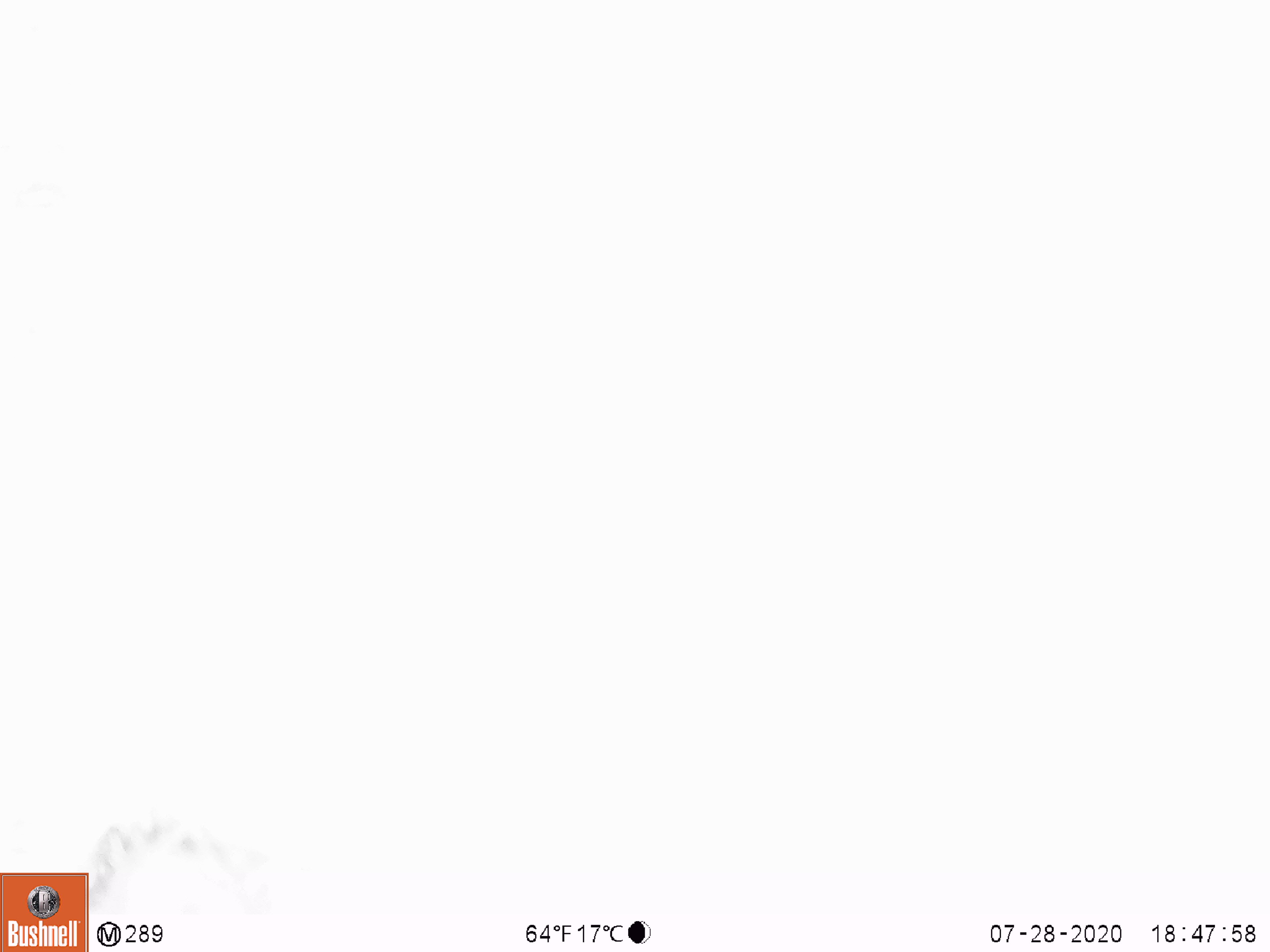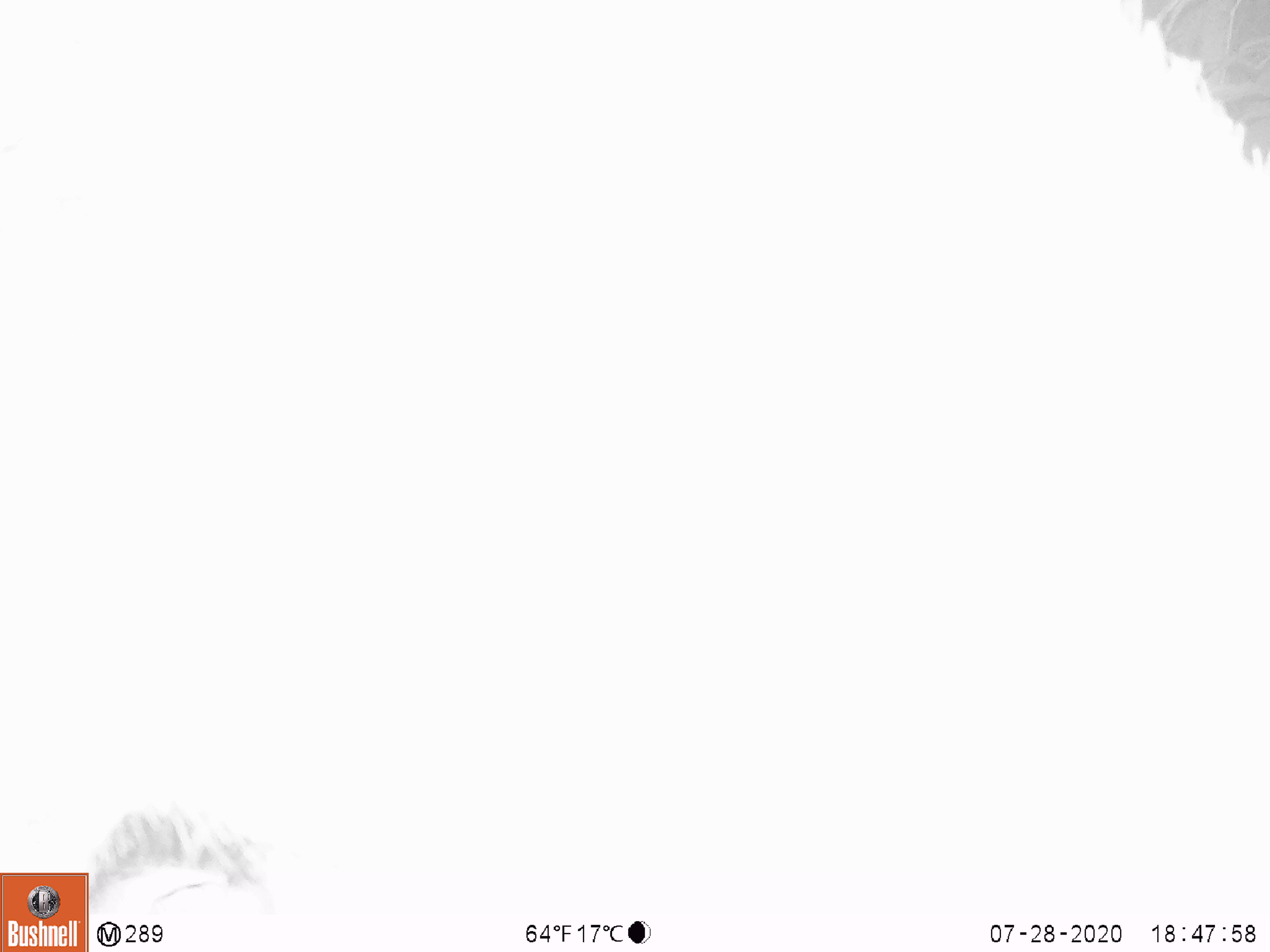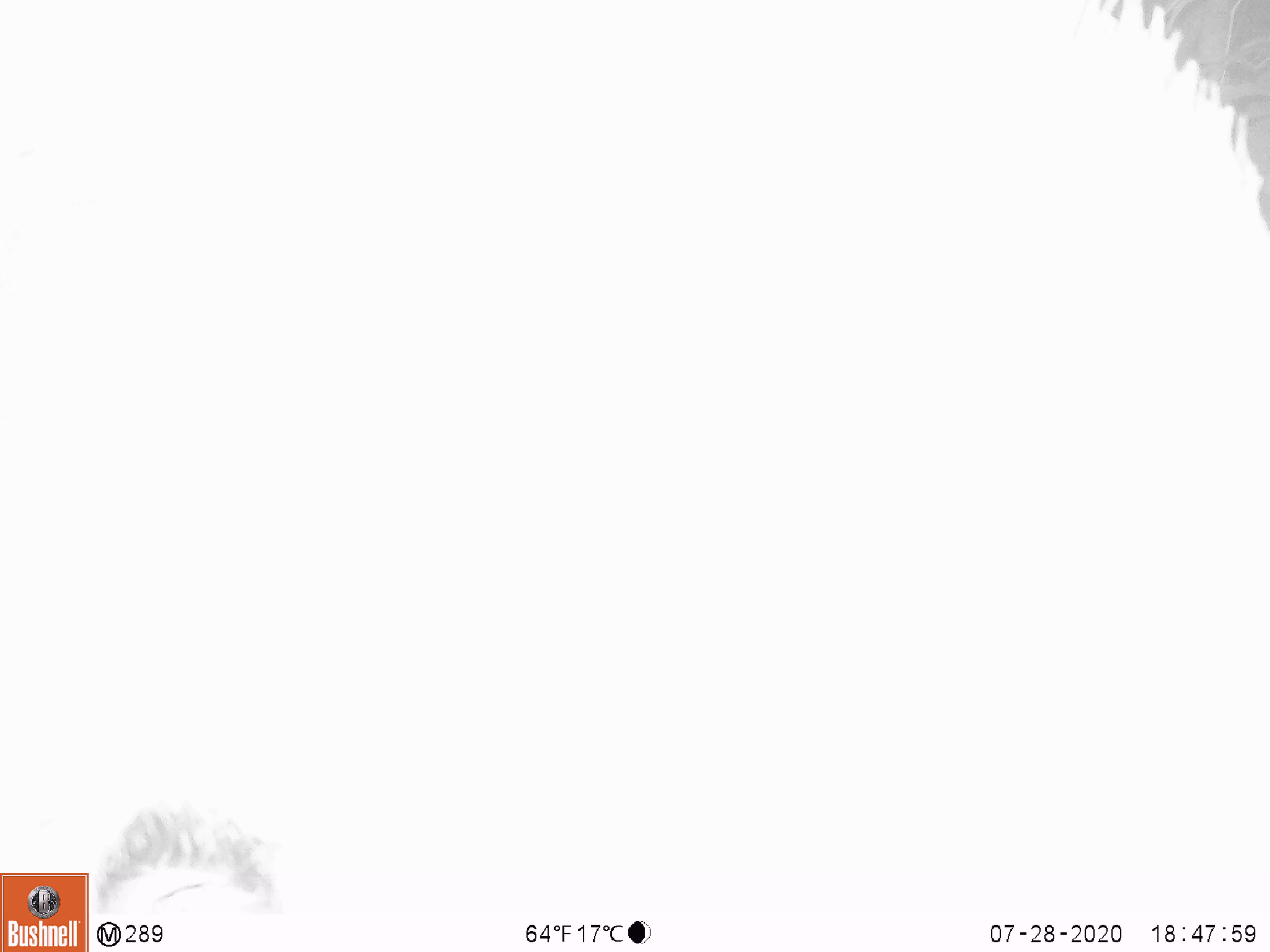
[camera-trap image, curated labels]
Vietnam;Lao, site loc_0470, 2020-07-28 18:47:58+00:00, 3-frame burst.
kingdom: Animalia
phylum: Chordata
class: Mammalia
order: Artiodactyla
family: Suidae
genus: Sus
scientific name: Sus scrofa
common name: eurasian wild pig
Eurasian wild pig (Sus scrofa). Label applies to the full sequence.